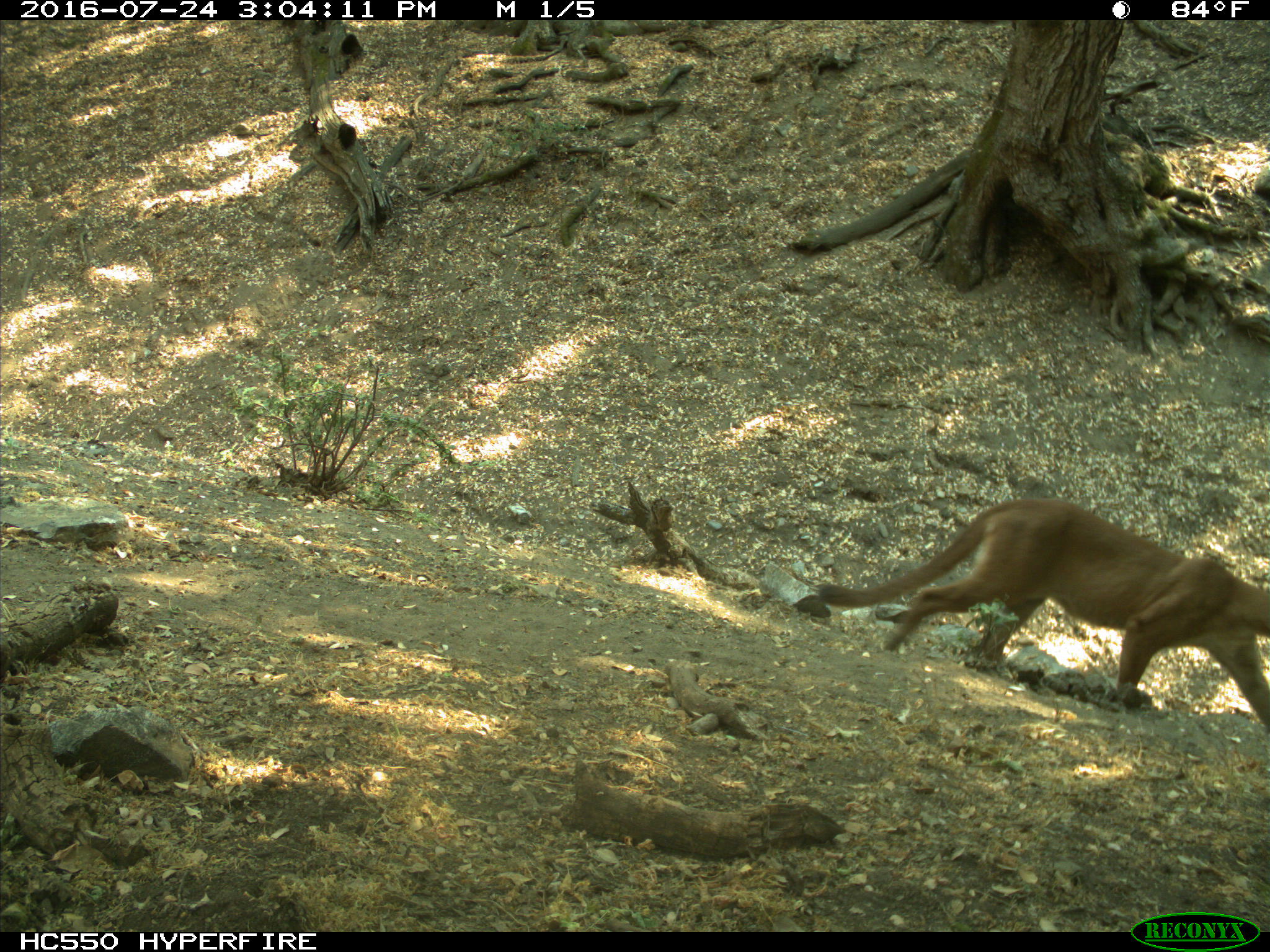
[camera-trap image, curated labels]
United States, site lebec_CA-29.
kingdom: Animalia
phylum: Chordata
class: Mammalia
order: Carnivora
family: Felidae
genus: Puma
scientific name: Puma concolor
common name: mountain lion